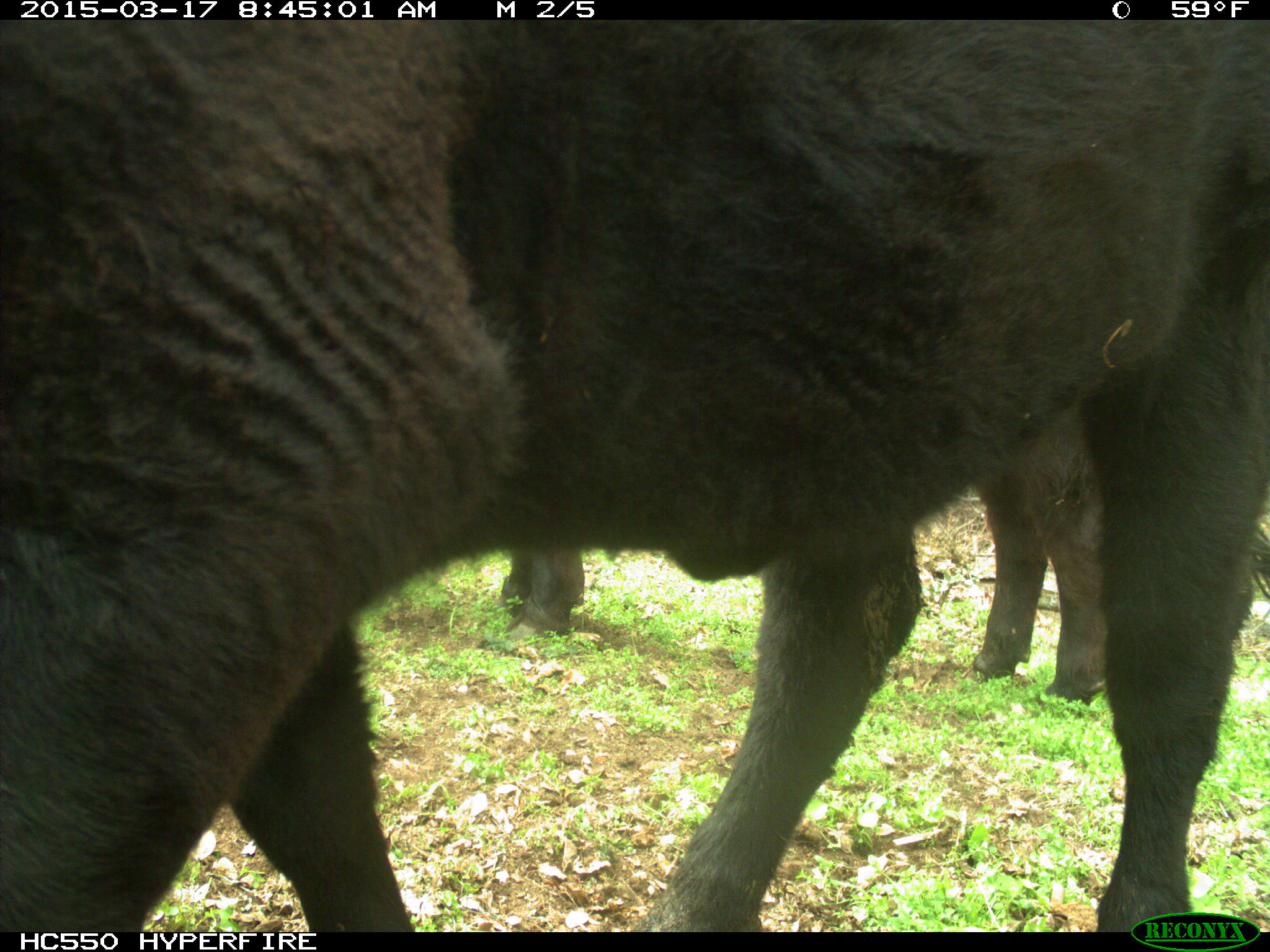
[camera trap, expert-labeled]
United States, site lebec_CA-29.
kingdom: Animalia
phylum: Chordata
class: Mammalia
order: Artiodactyla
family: Bovidae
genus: Bos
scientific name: Bos taurus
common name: domestic cow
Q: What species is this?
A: Bos taurus (domestic cow).